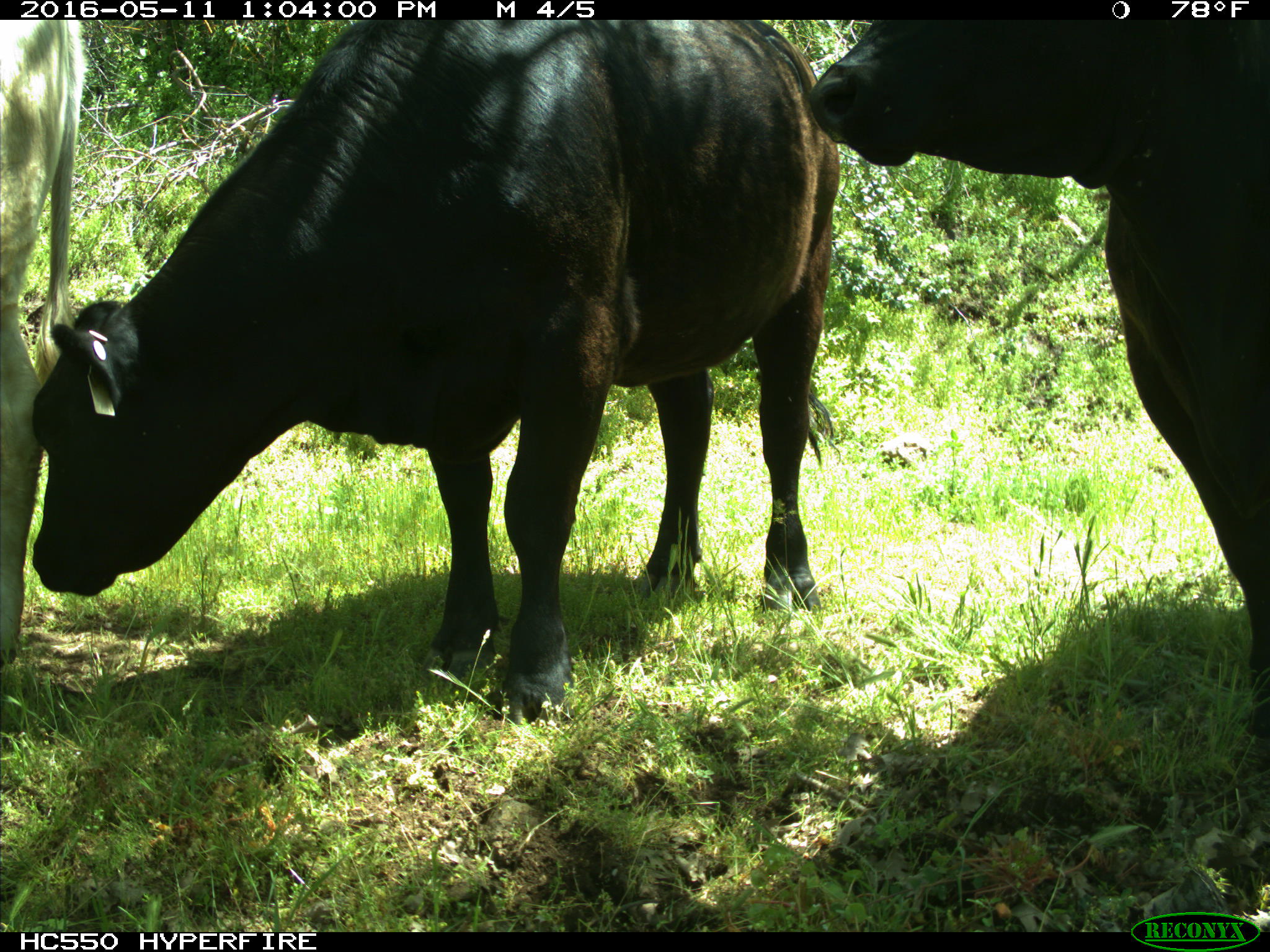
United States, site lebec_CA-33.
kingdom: Animalia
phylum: Chordata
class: Mammalia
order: Artiodactyla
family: Bovidae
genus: Bos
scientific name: Bos taurus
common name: domestic cow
Bos taurus (domestic cow).